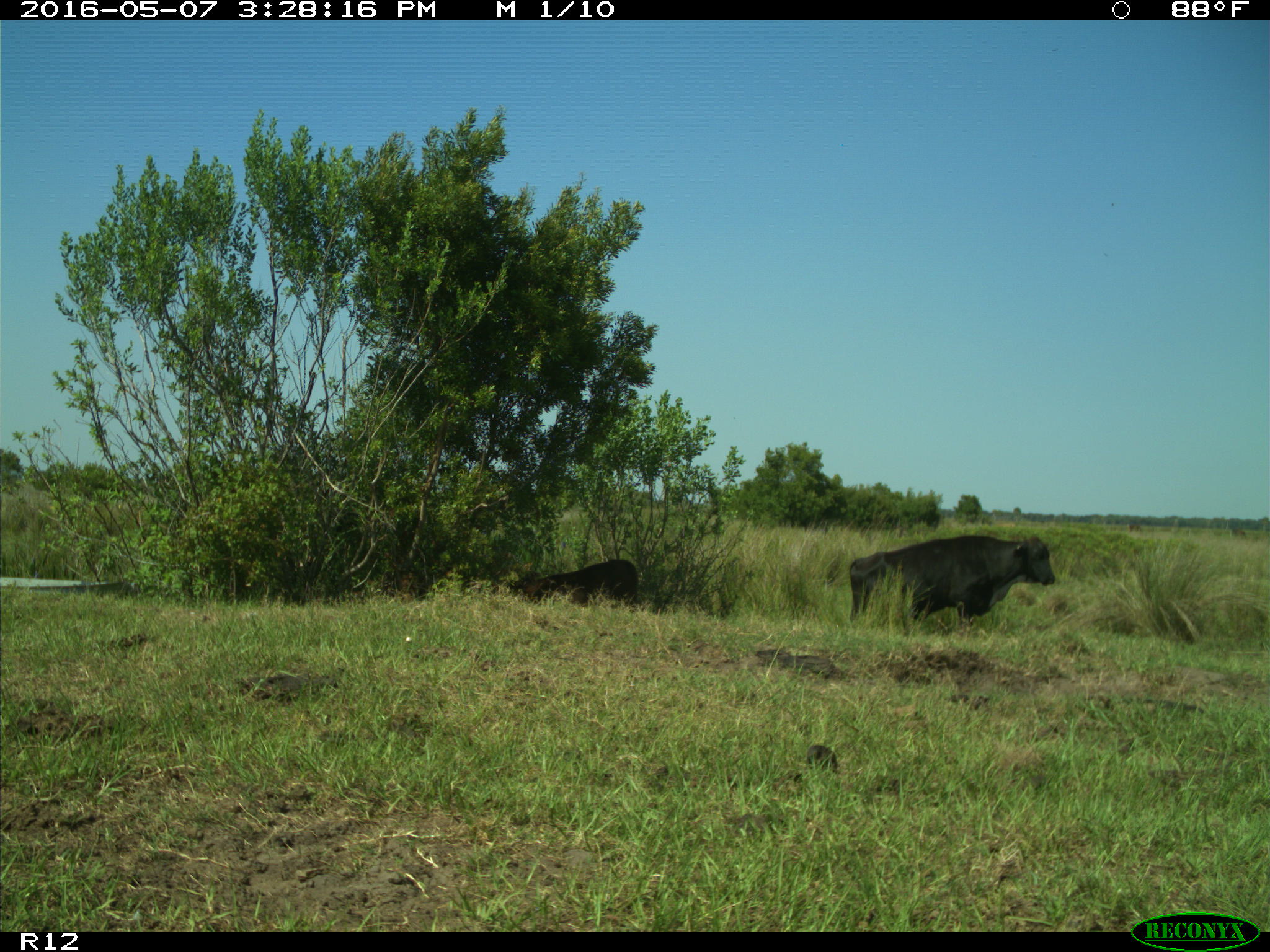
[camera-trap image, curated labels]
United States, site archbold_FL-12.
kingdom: Animalia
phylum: Chordata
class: Mammalia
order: Artiodactyla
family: Bovidae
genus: Bos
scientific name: Bos taurus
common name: domestic cow